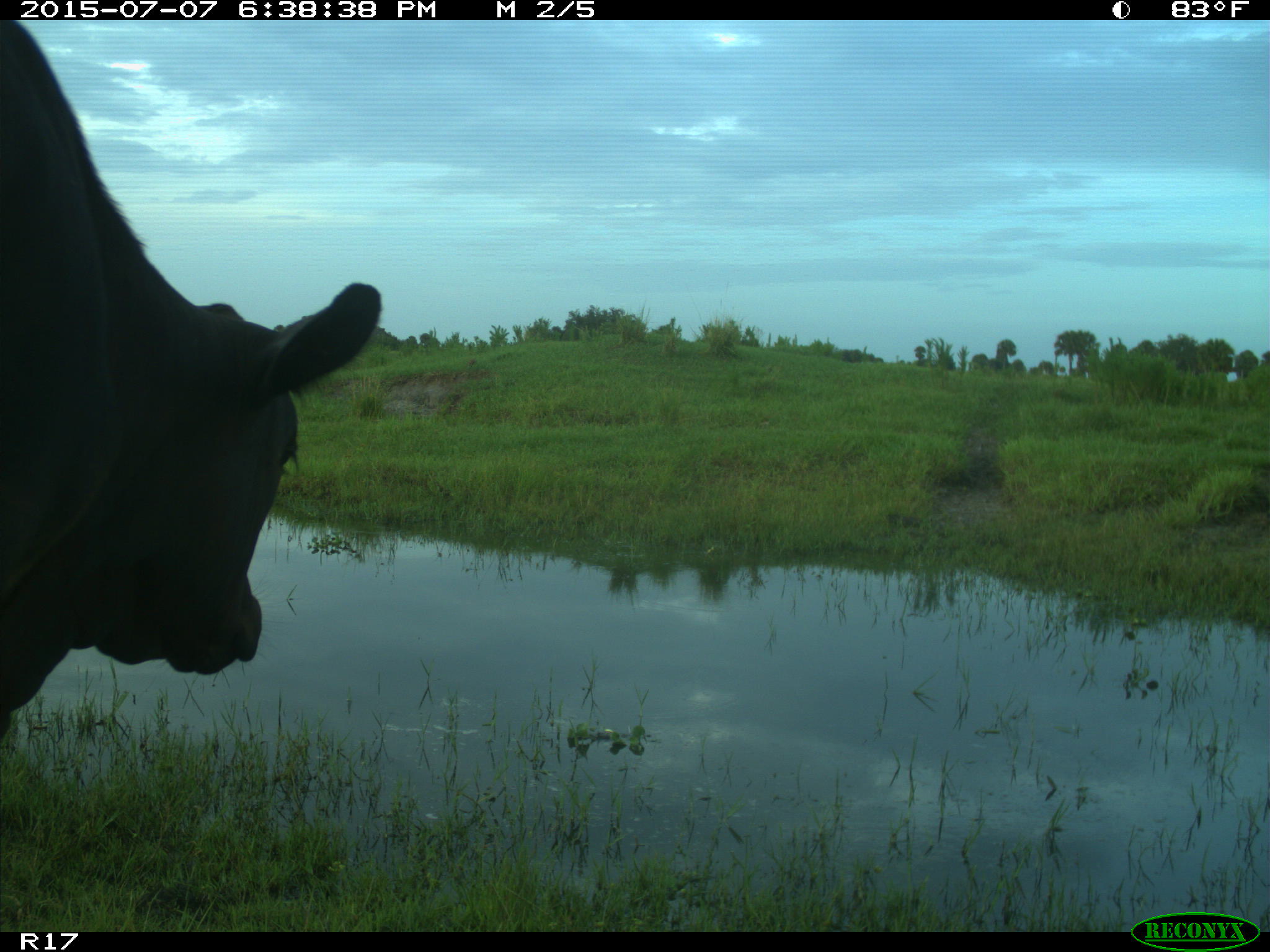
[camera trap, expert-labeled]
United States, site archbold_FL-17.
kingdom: Animalia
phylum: Chordata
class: Mammalia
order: Artiodactyla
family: Bovidae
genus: Bos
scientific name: Bos taurus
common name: domestic cow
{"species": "Bos taurus (domestic cow)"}